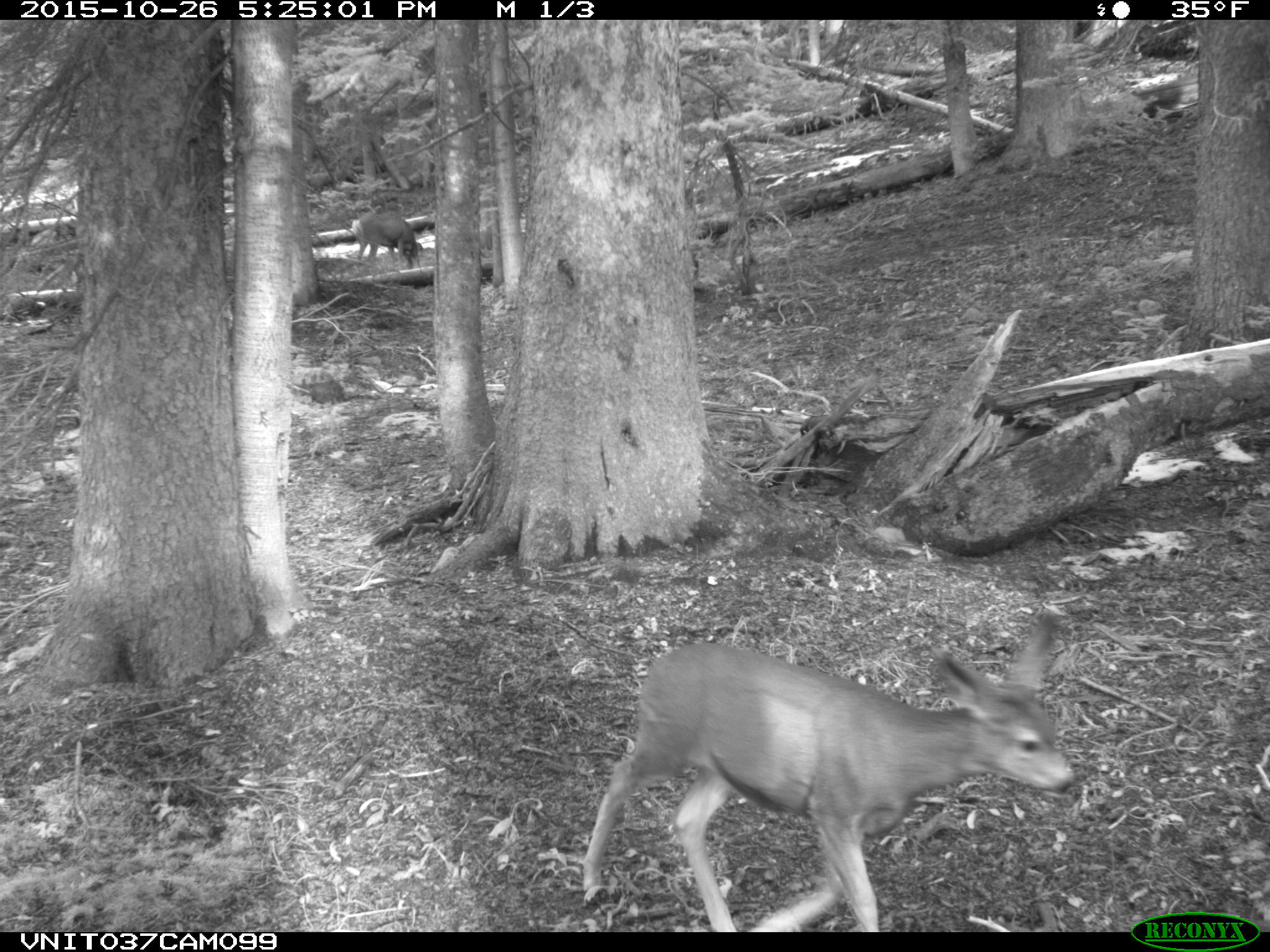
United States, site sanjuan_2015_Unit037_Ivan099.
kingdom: Animalia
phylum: Chordata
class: Mammalia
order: Artiodactyla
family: Cervidae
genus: Odocoileus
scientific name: Odocoileus hemionus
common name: mule deer